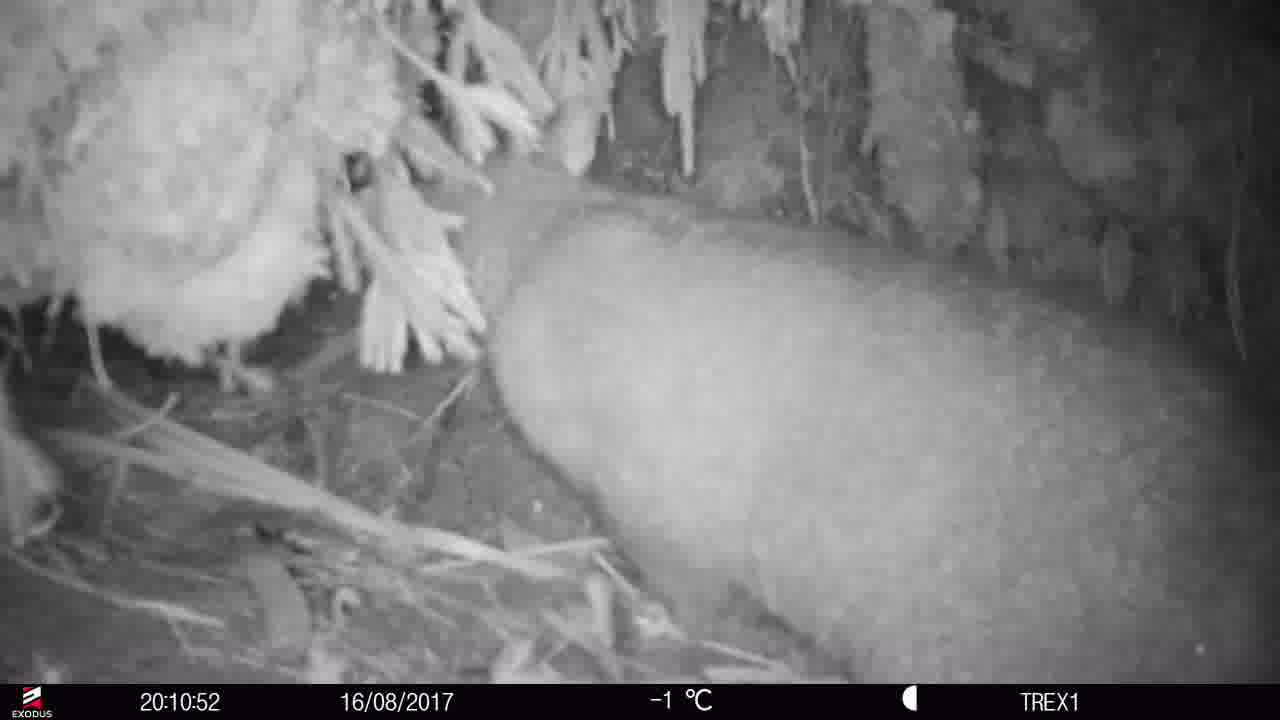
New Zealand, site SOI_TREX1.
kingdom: Animalia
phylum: Chordata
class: Mammalia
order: Diprotodontia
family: Phalangeridae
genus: Trichosurus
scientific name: Trichosurus vulpecula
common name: common brushtail possum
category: possum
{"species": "possum (common brushtail possum) (Trichosurus vulpecula)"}